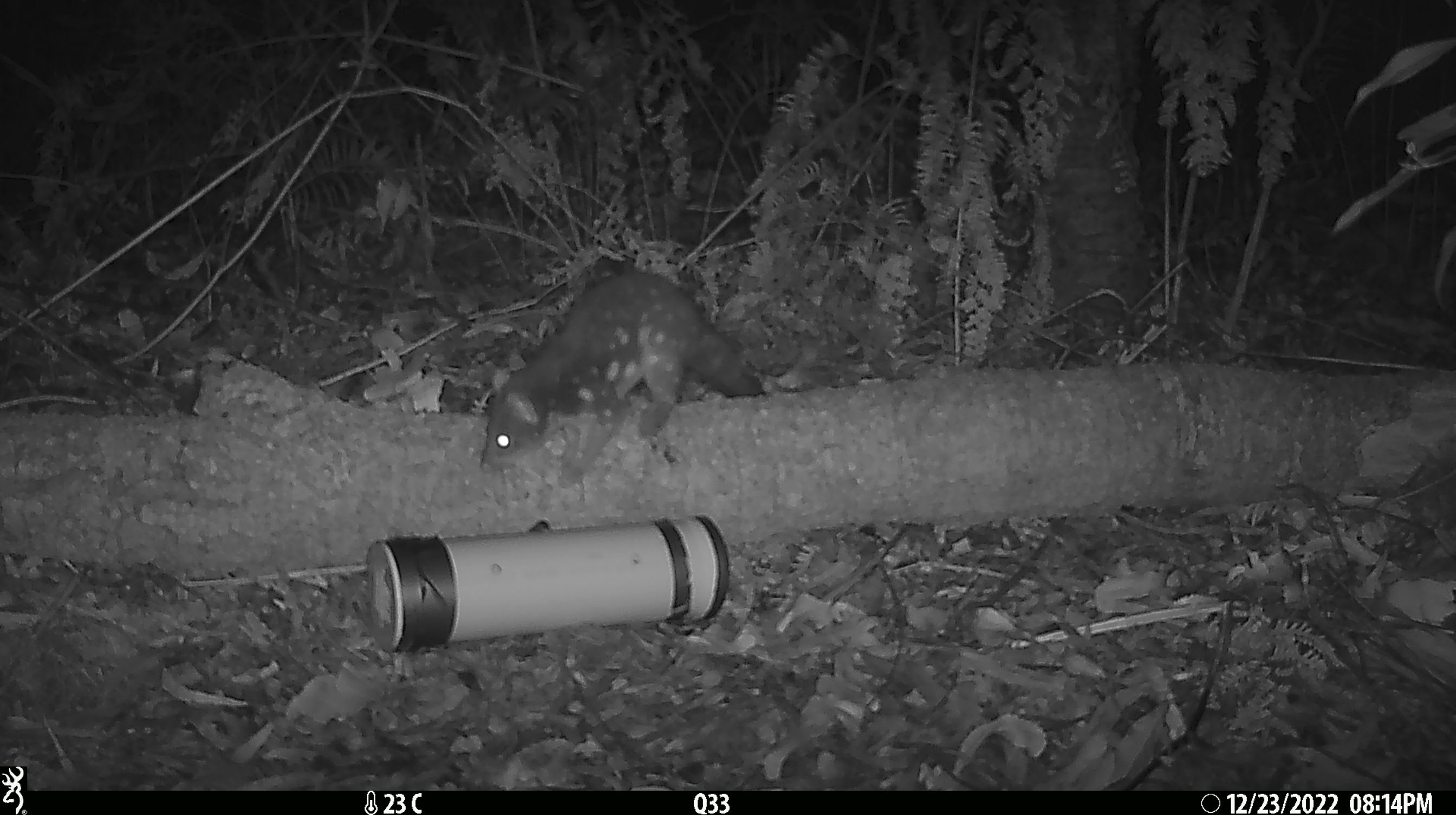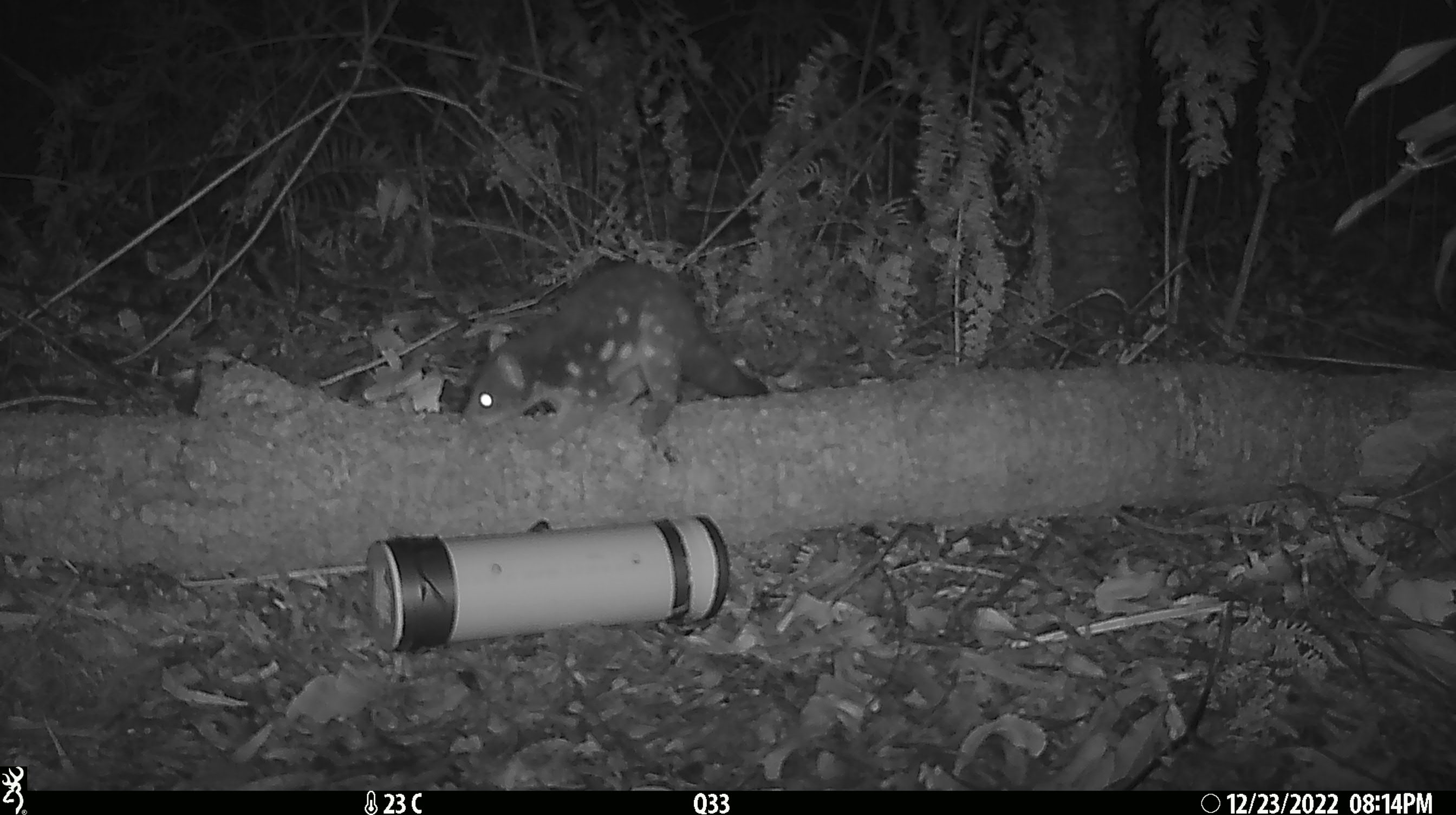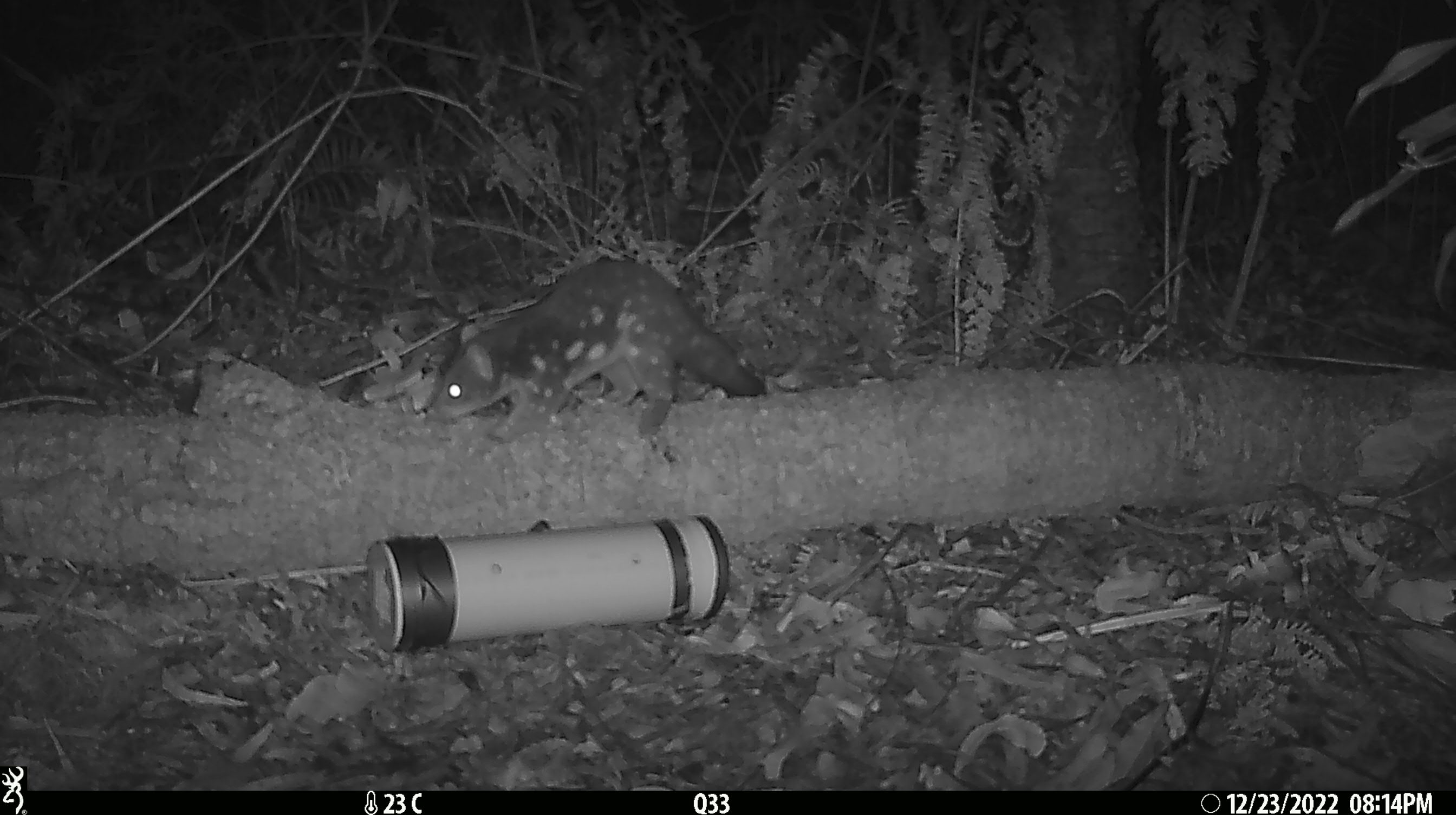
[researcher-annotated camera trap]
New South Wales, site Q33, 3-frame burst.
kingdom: Animalia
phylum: Chordata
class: Mammalia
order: Dasyuromorphia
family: Dasyuridae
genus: Dasyurus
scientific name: Dasyurus maculatus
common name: spotted-tailed quoll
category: quoll